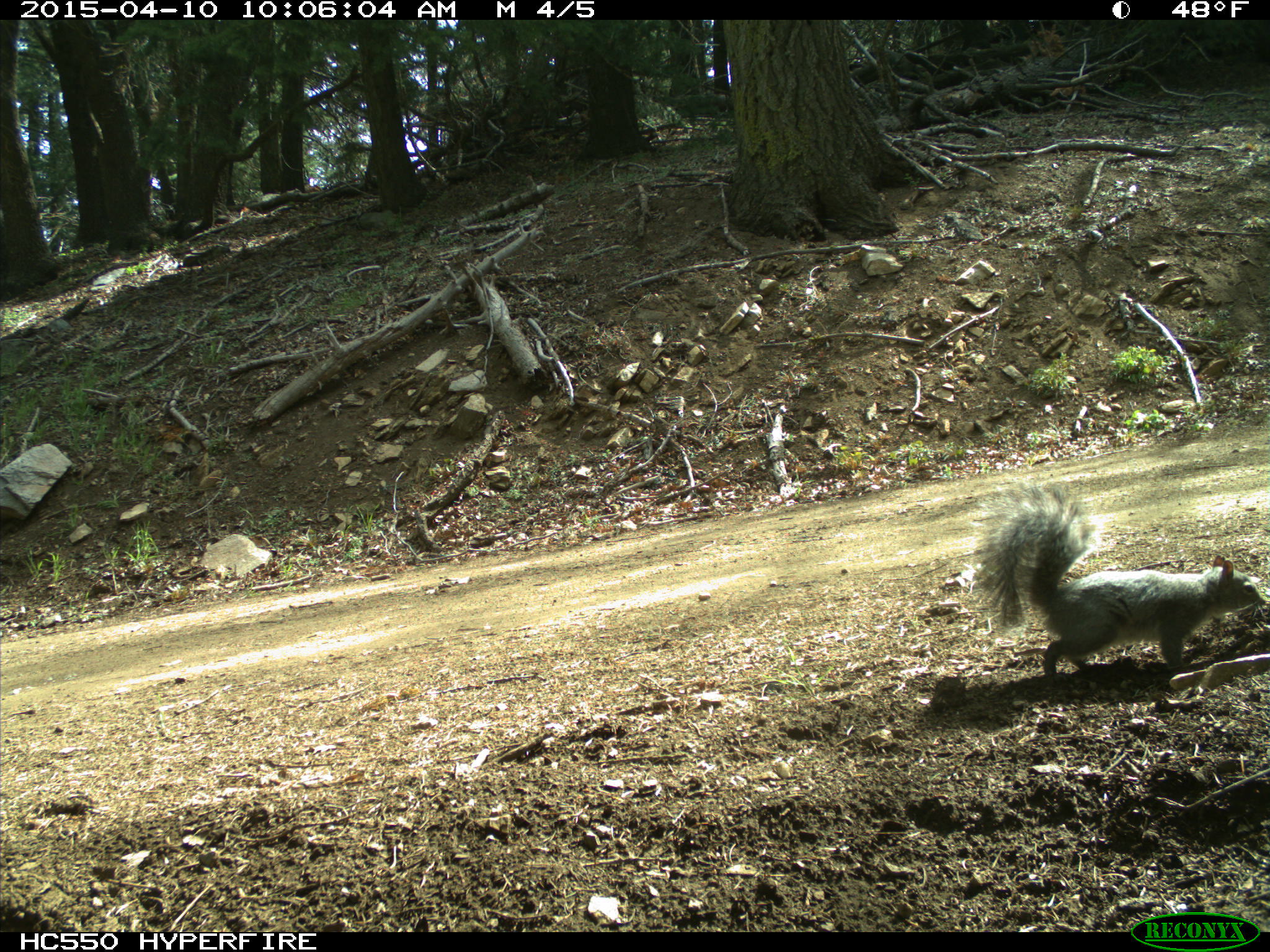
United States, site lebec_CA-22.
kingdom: Animalia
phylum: Chordata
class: Mammalia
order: Rodentia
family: Sciuridae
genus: Sciurus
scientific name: Sciurus carolinensis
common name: eastern gray squirrel